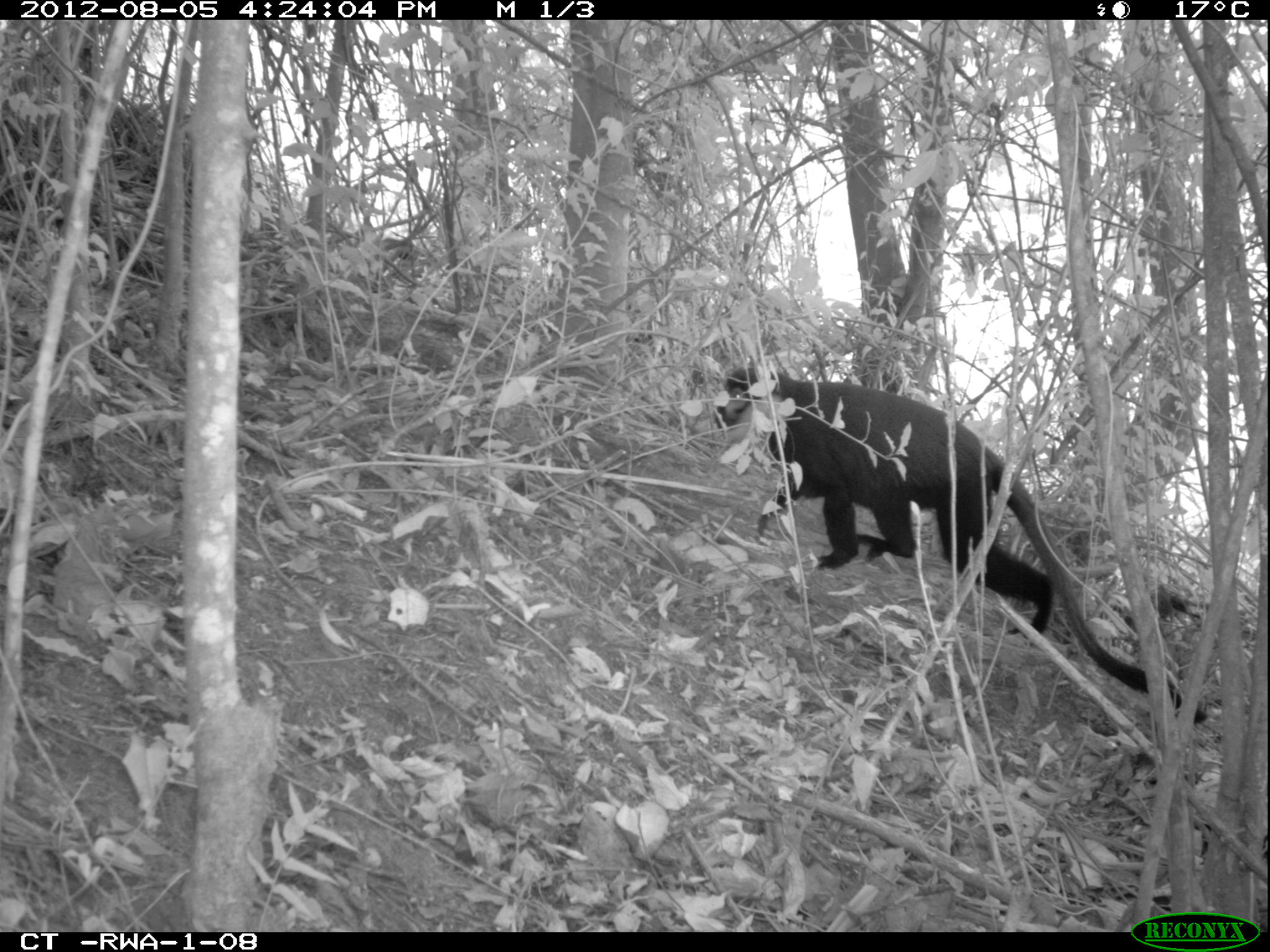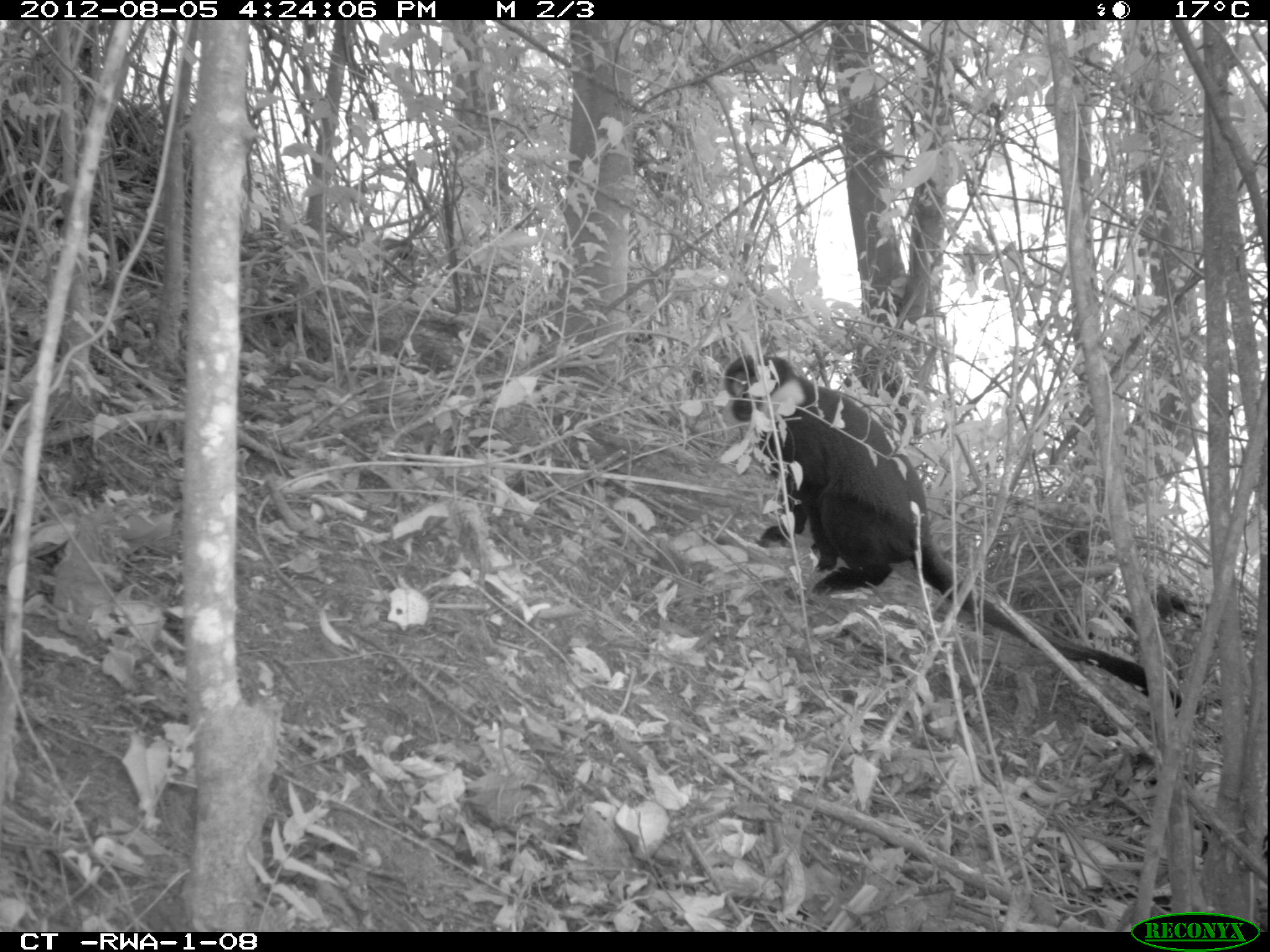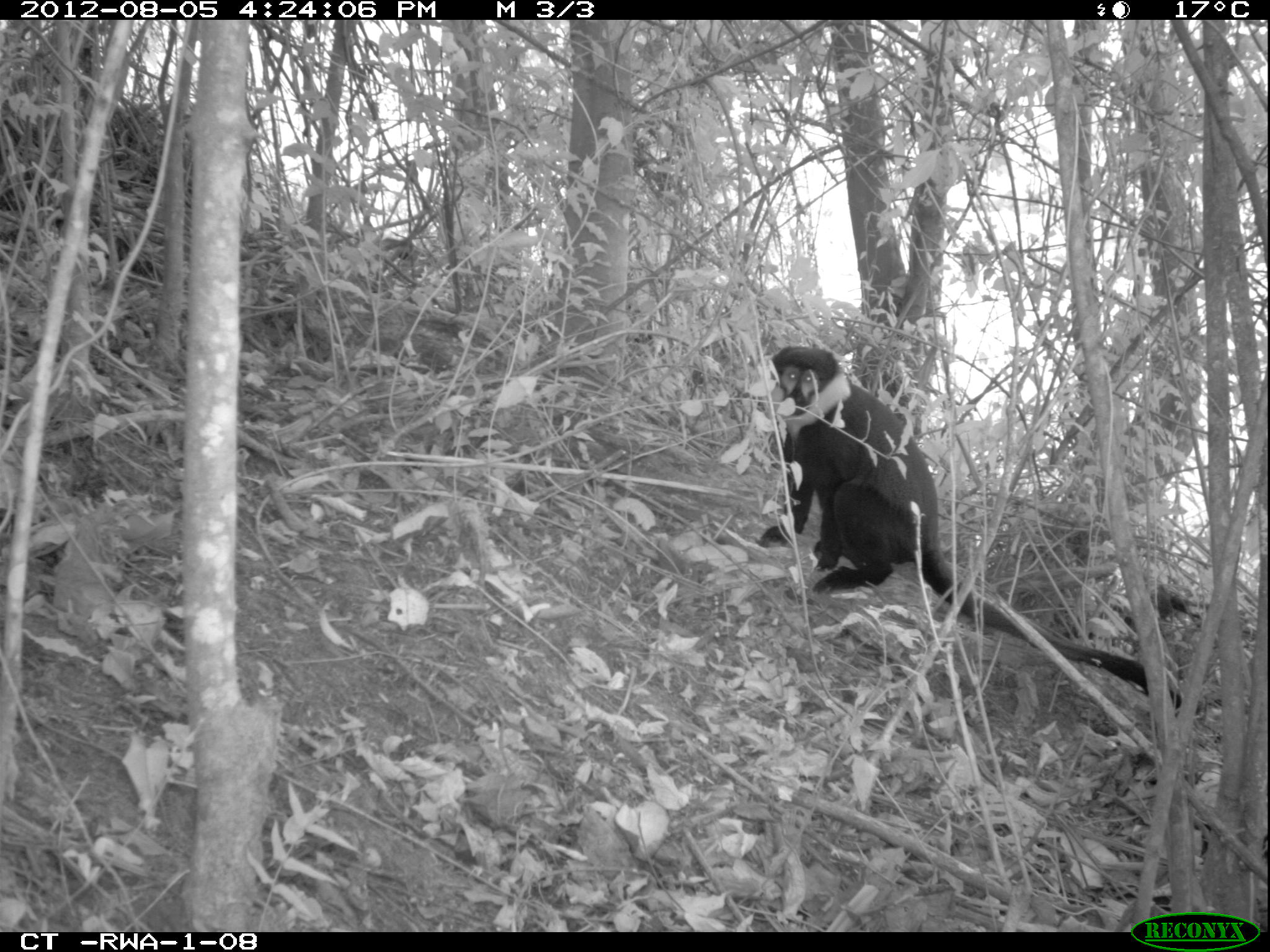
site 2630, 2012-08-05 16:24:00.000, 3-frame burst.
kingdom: Animalia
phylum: Chordata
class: Mammalia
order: Primates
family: Cercopithecidae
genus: Allochrocebus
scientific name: Allochrocebus lhoesti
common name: l'hoest's monkey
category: cercopithecus lhoesti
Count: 1.